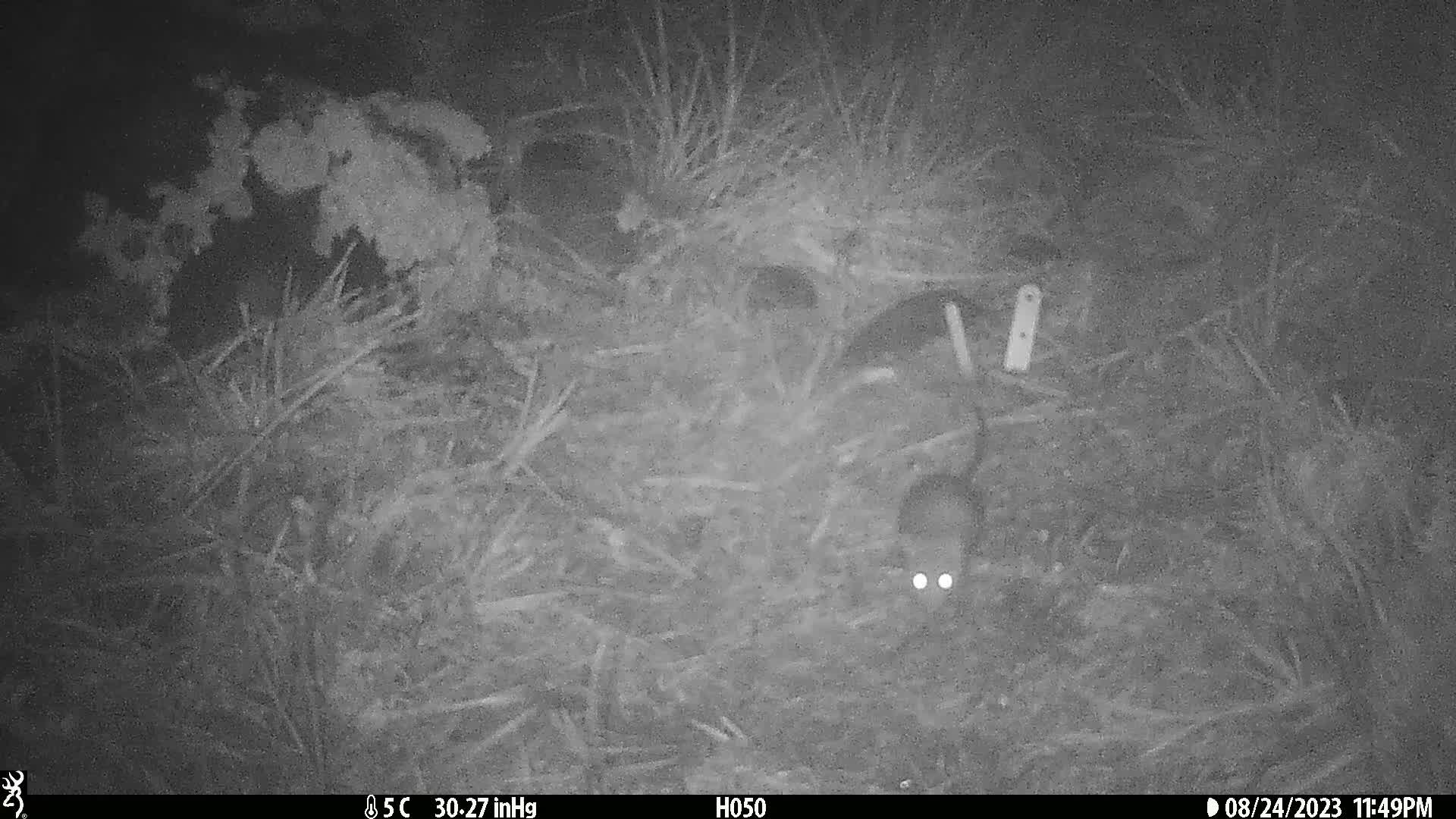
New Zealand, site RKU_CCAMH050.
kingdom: Animalia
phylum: Chordata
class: Mammalia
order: Rodentia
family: Muridae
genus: Rattus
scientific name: Rattus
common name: rat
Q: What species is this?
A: Rat (Rattus).